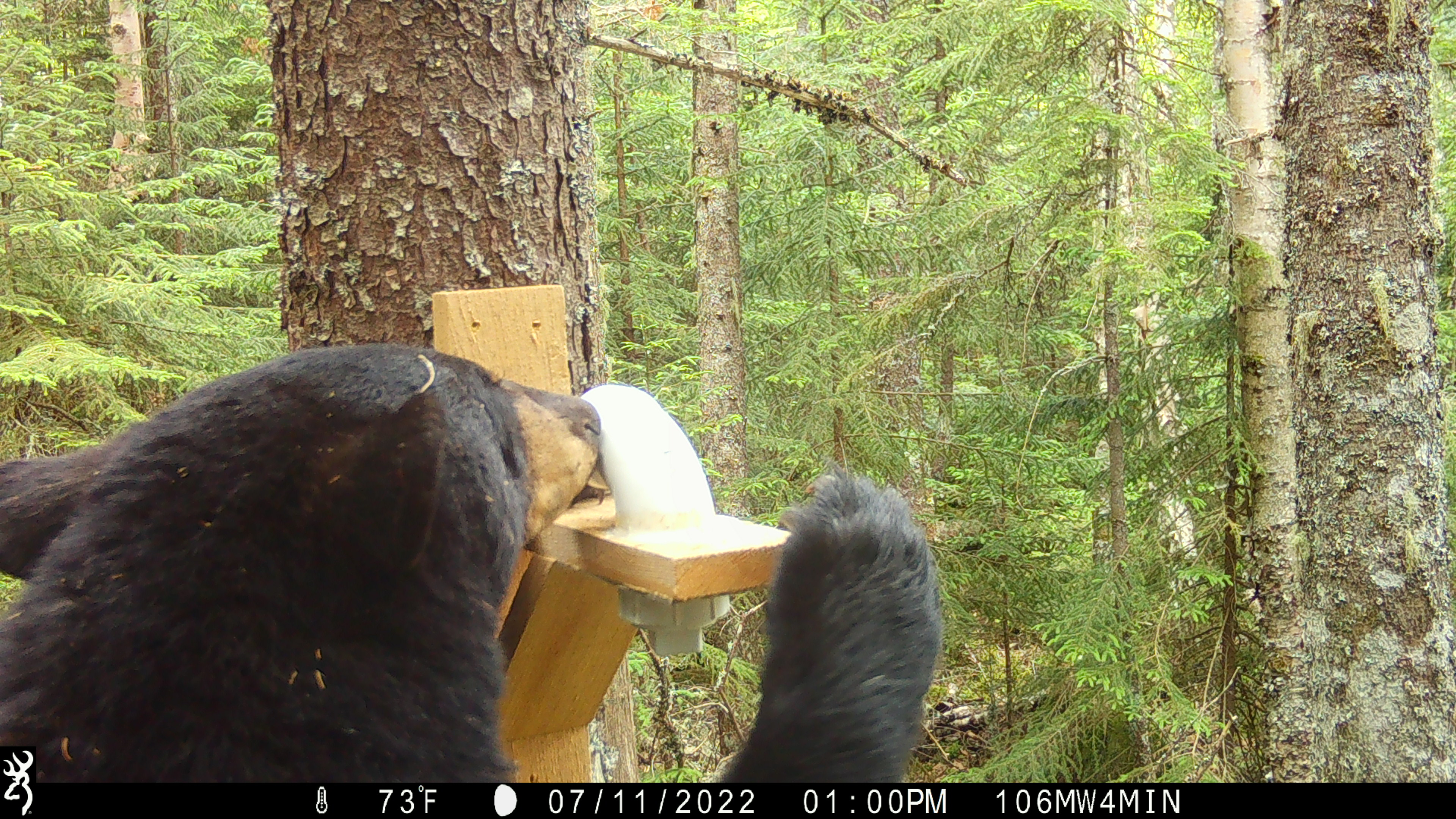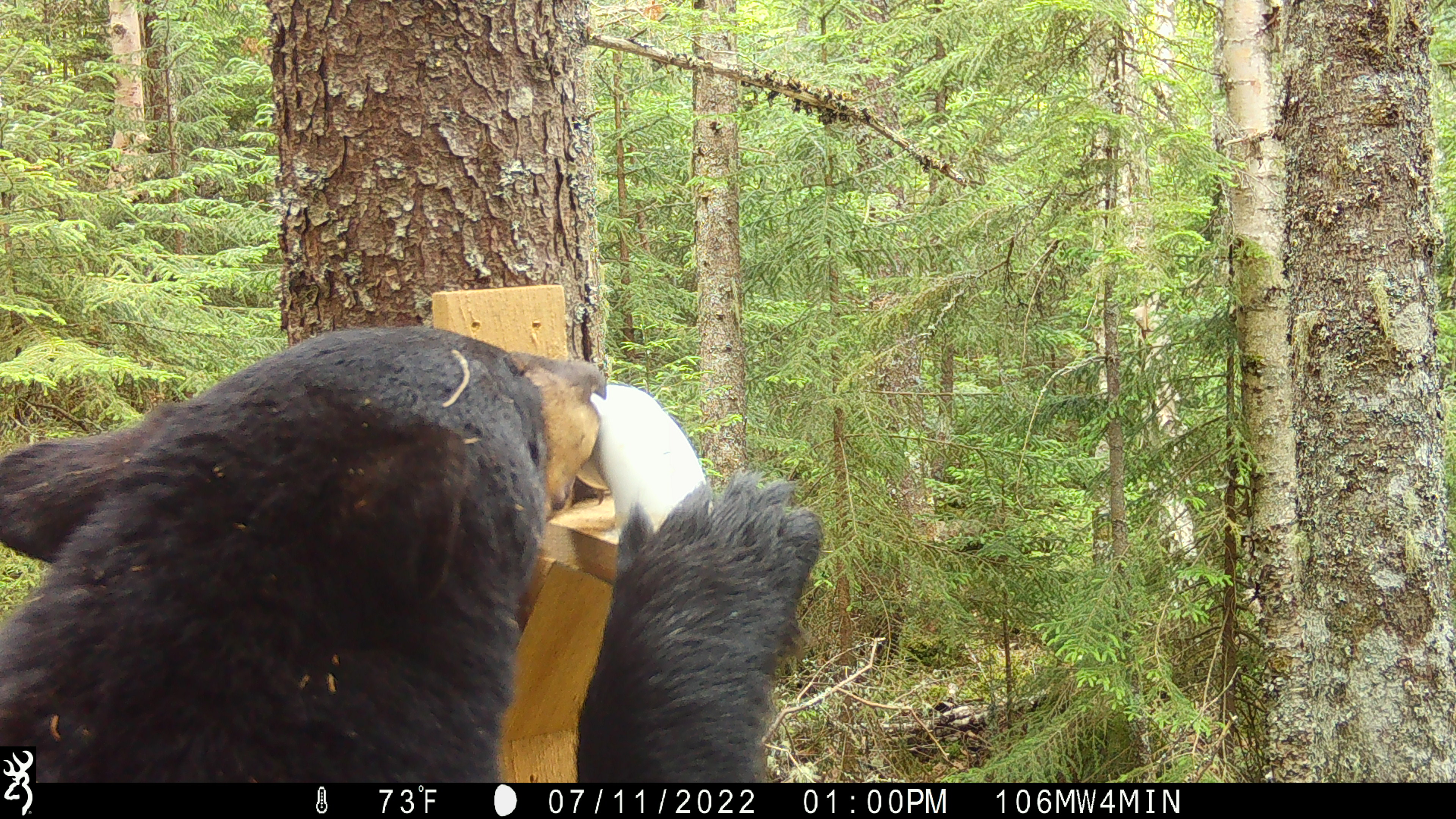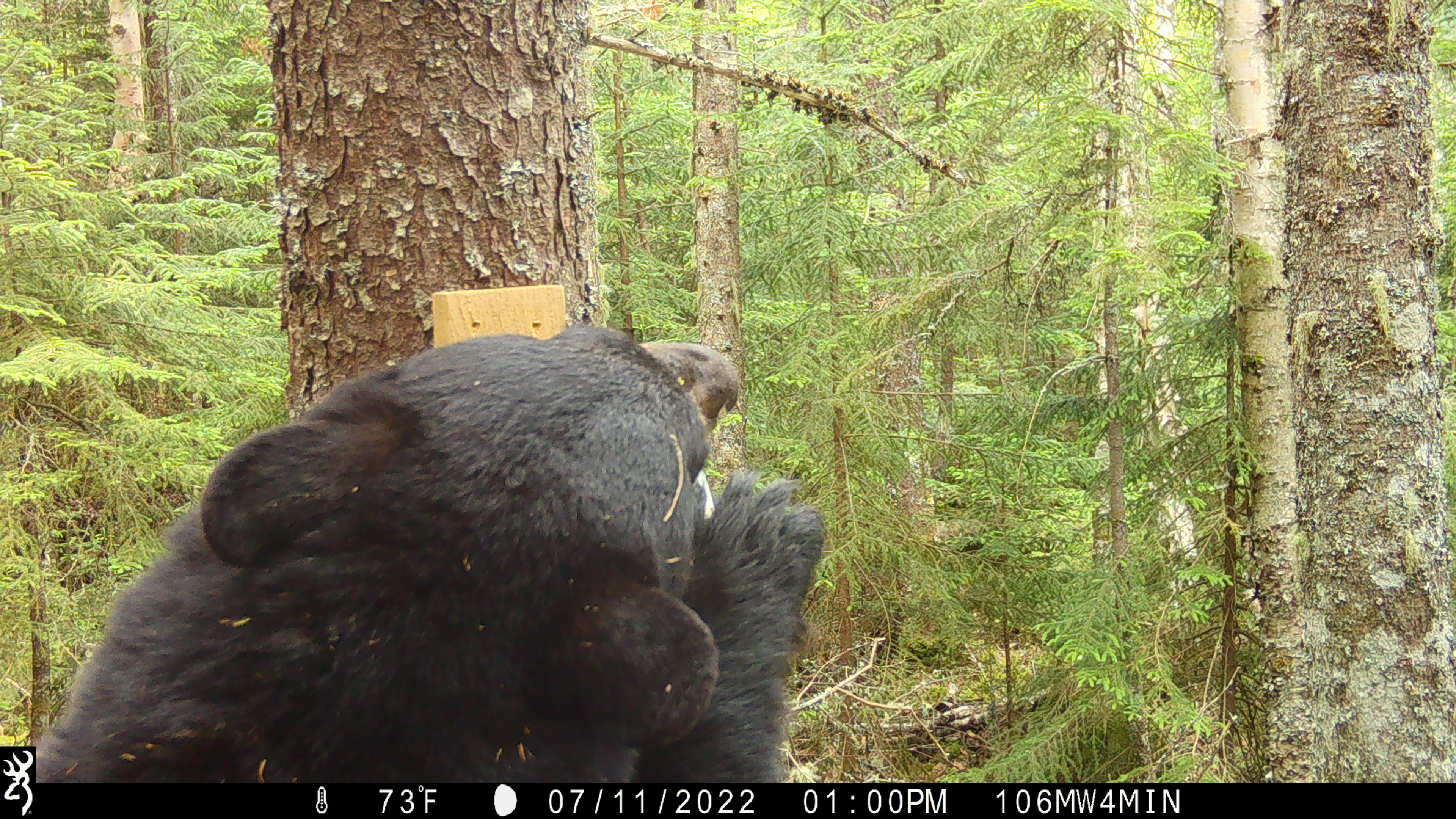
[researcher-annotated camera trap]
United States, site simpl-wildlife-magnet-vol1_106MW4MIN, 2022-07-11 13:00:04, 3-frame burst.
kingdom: Animalia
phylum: Chordata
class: Mammalia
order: Carnivora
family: Ursidae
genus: Ursus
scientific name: Ursus americanus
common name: black bear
Black bear (Ursus americanus).